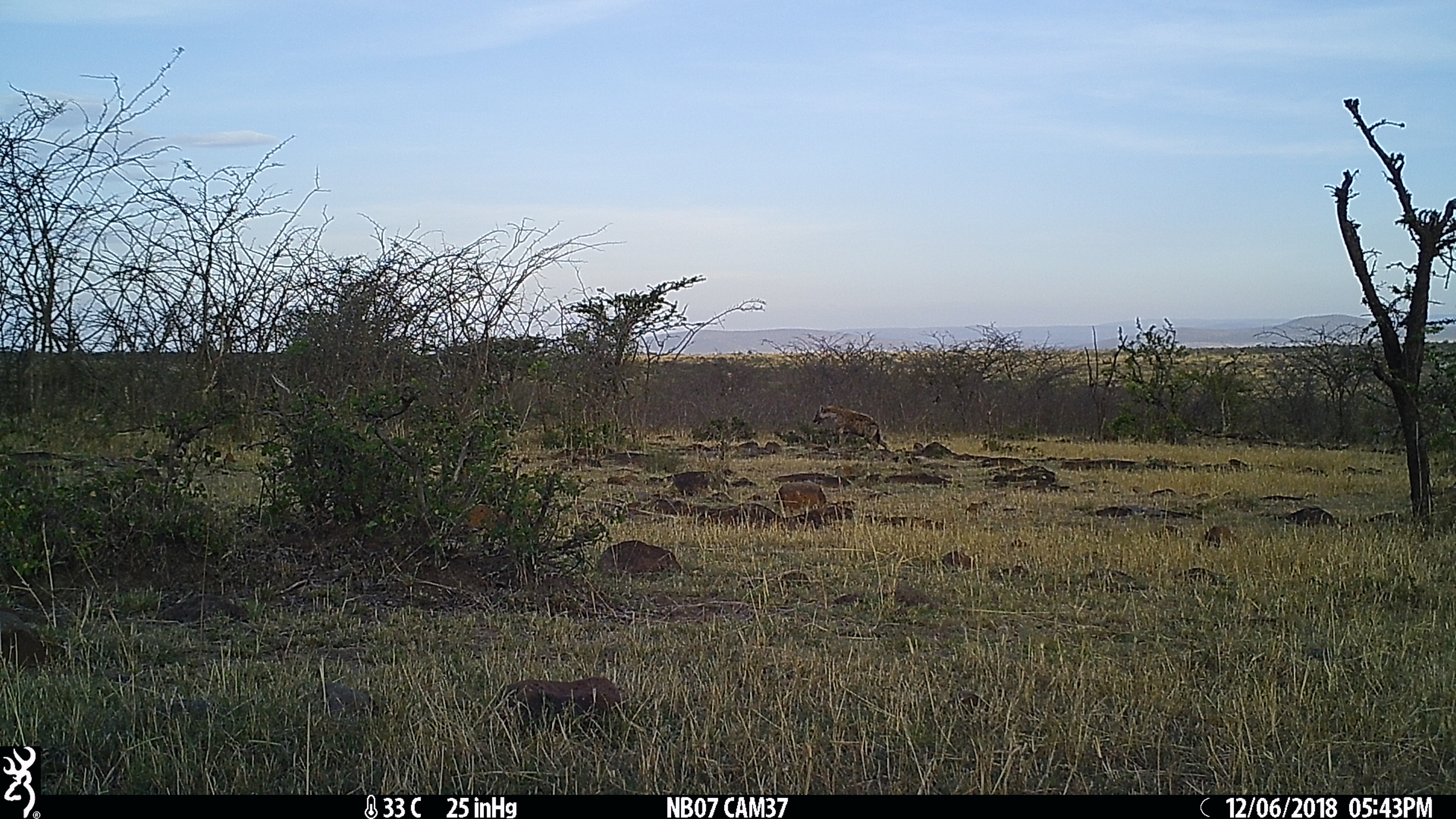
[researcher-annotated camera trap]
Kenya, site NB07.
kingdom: Animalia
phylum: Chordata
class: Mammalia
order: Carnivora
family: Hyaenidae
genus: Crocuta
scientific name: Crocuta crocuta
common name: spotted hyena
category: hyena spotted